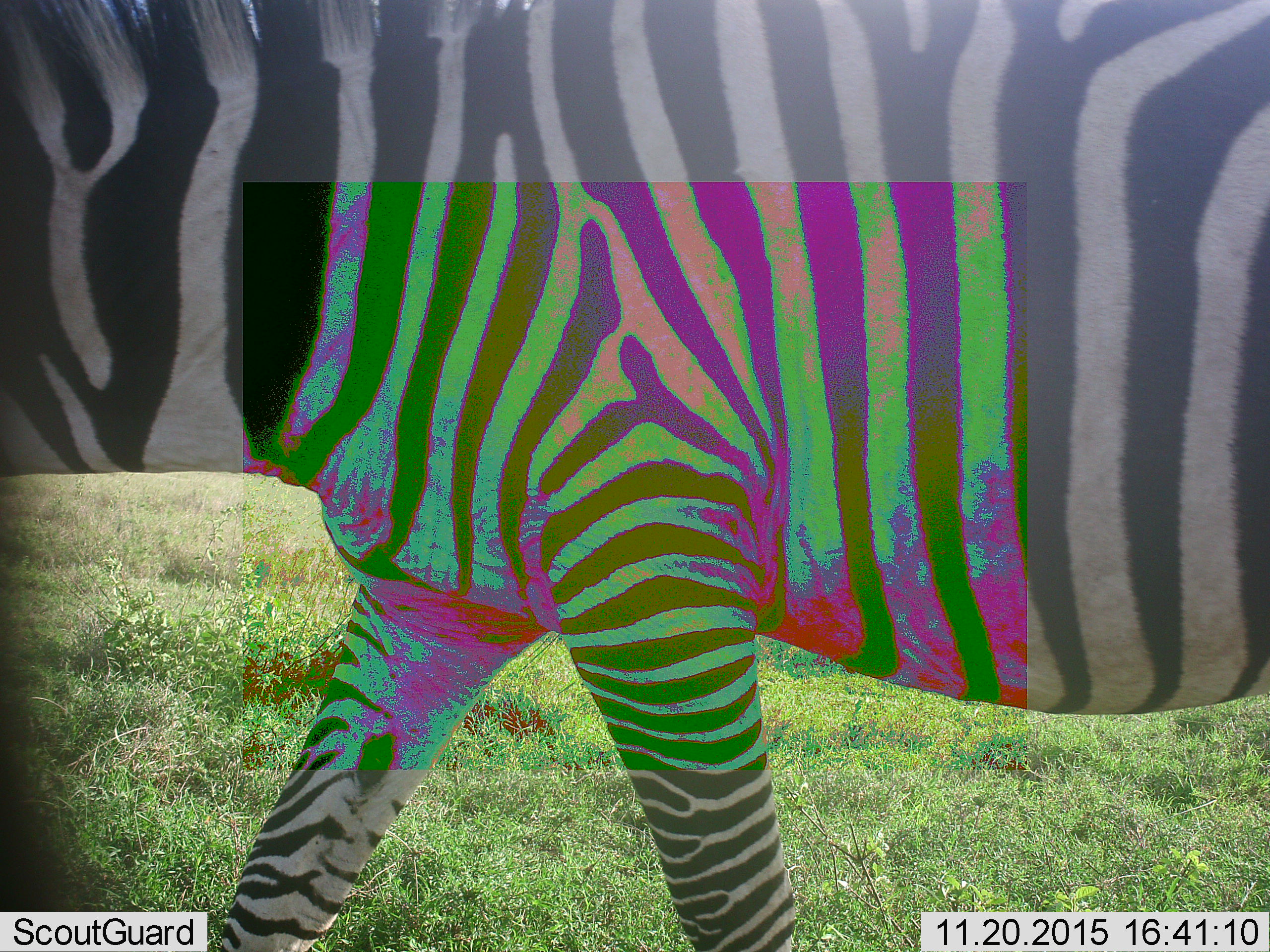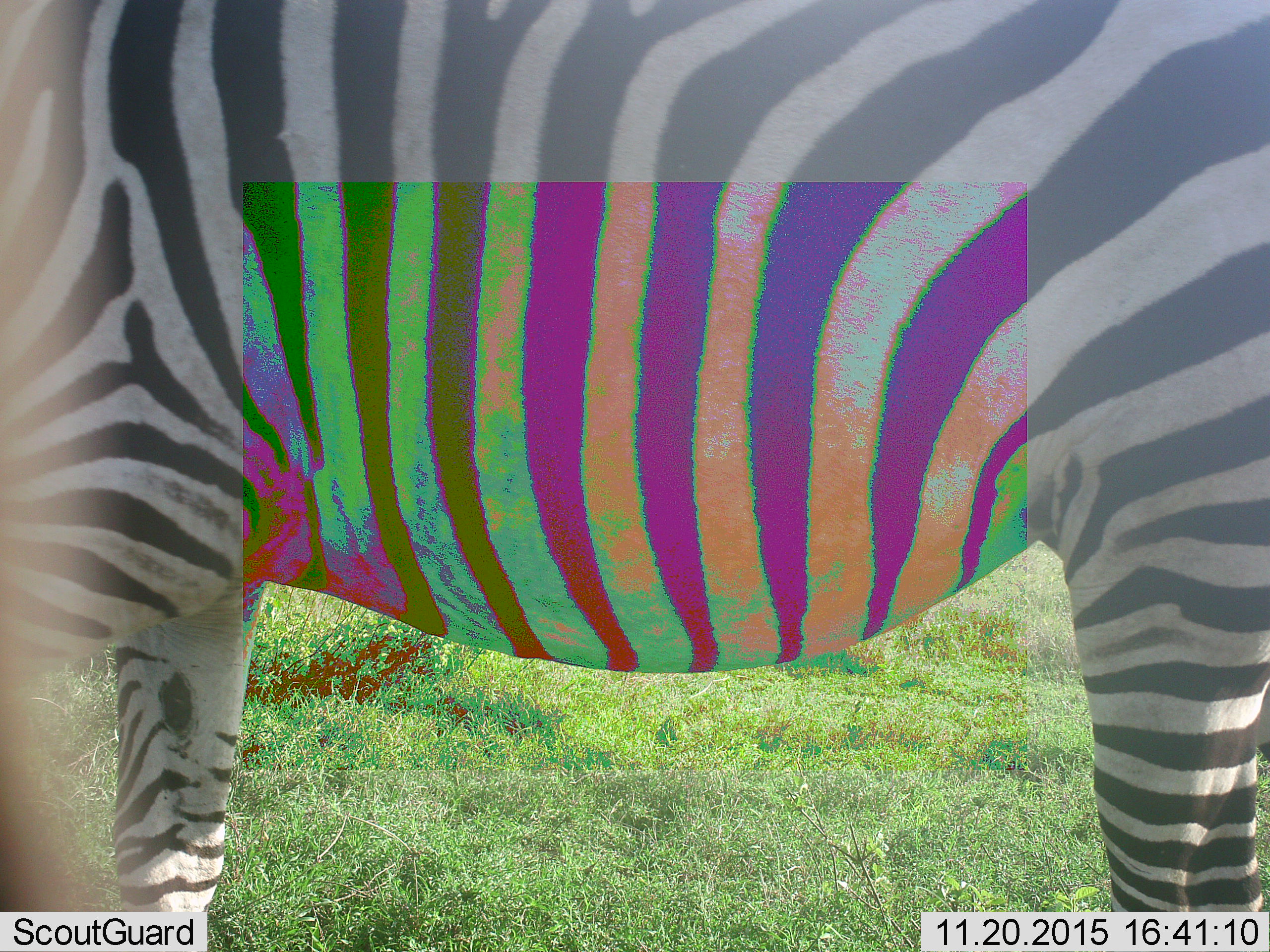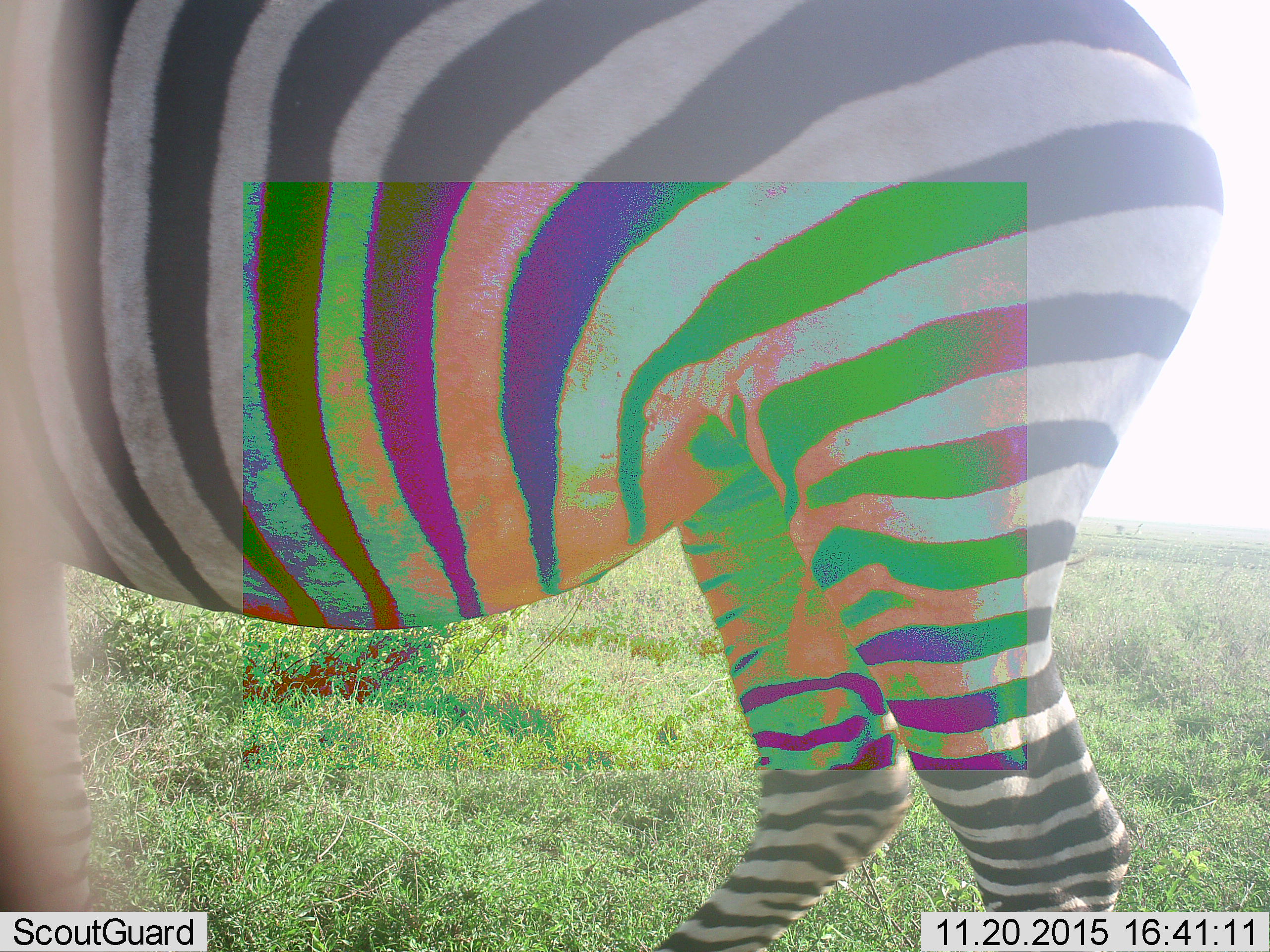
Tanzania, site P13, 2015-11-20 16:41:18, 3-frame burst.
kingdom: Animalia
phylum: Chordata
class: Mammalia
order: Perissodactyla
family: Equidae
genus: Equus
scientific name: Equus quagga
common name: plains zebra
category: zebra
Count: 1.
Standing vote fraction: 0%.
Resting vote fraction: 0%.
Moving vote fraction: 100%.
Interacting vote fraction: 0%.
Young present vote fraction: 0%.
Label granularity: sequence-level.